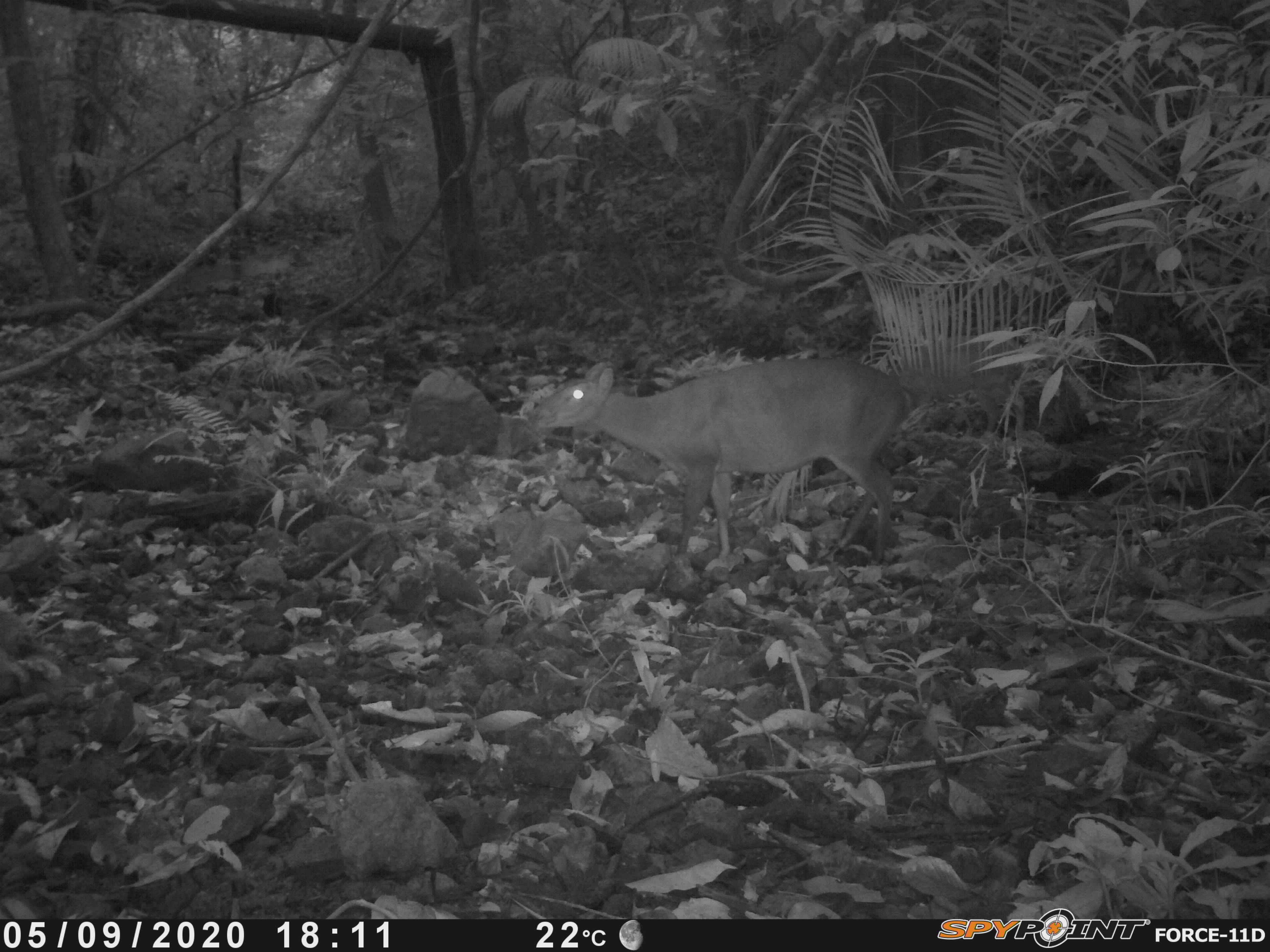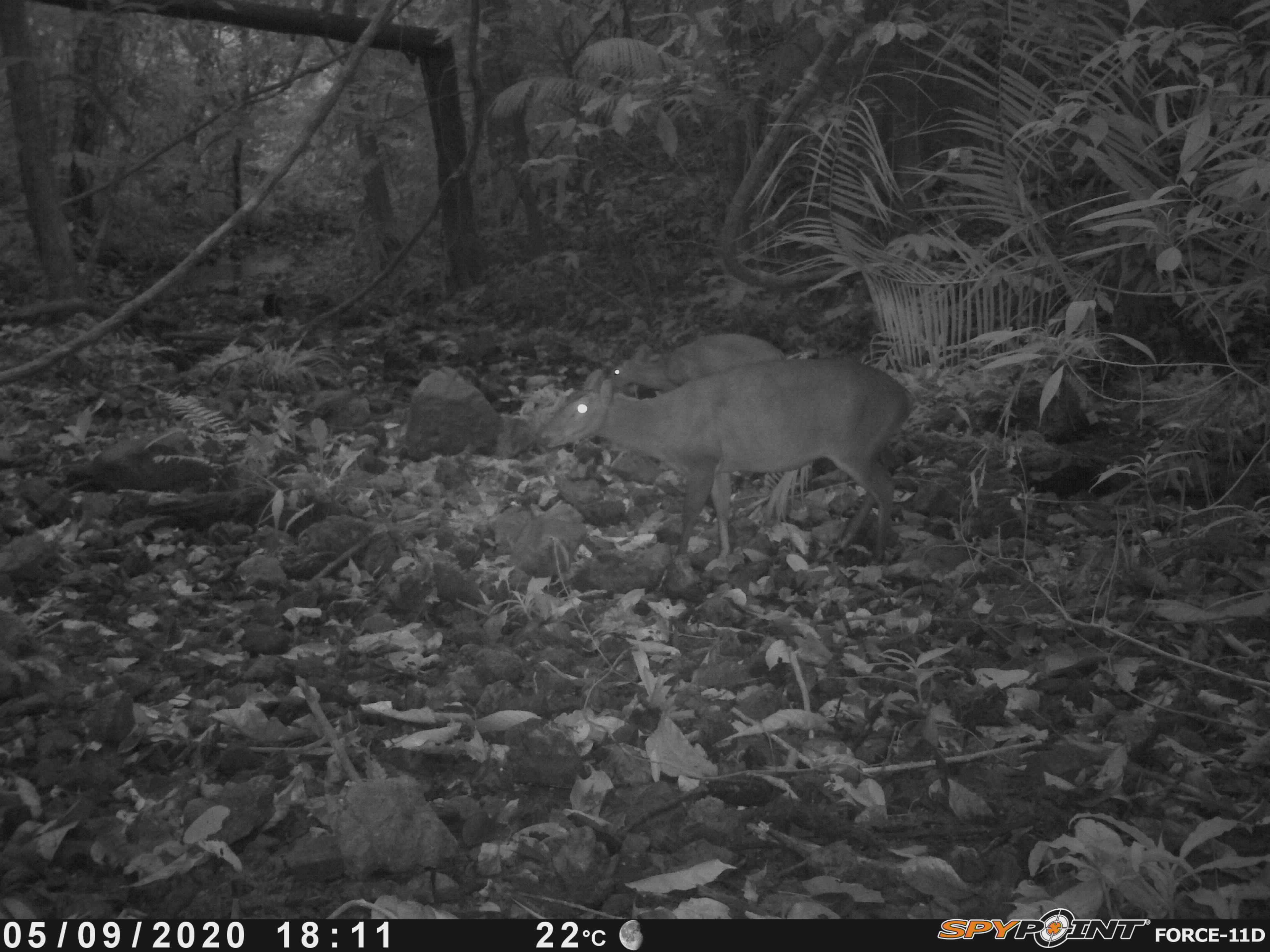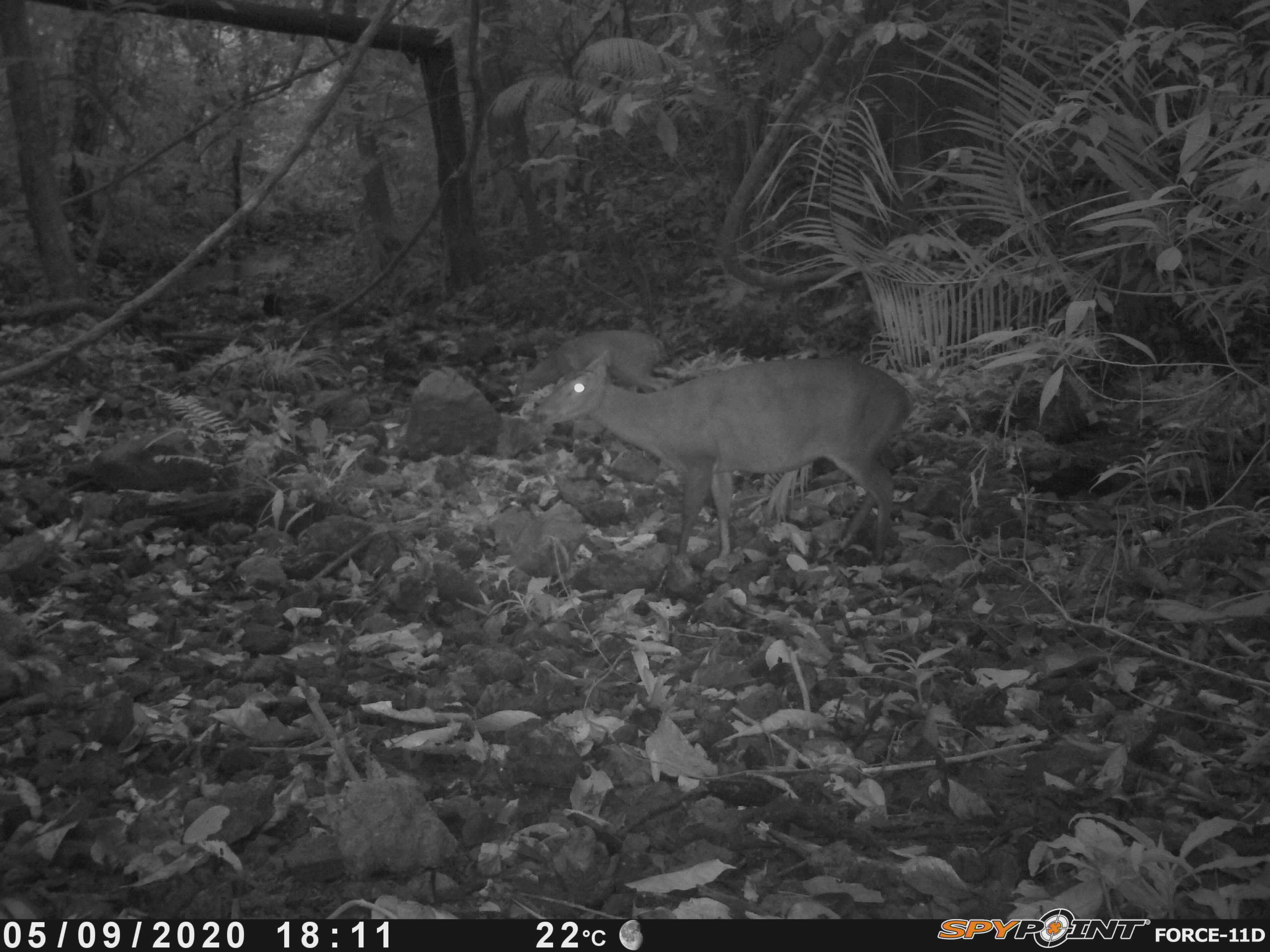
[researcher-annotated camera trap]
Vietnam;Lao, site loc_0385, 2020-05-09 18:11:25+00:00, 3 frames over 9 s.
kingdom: Animalia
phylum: Chordata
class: Mammalia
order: Artiodactyla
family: Cervidae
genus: Muntiacus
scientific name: Muntiacus vuquangensis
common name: large-antlered muntjac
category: large antlered muntjac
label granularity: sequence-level